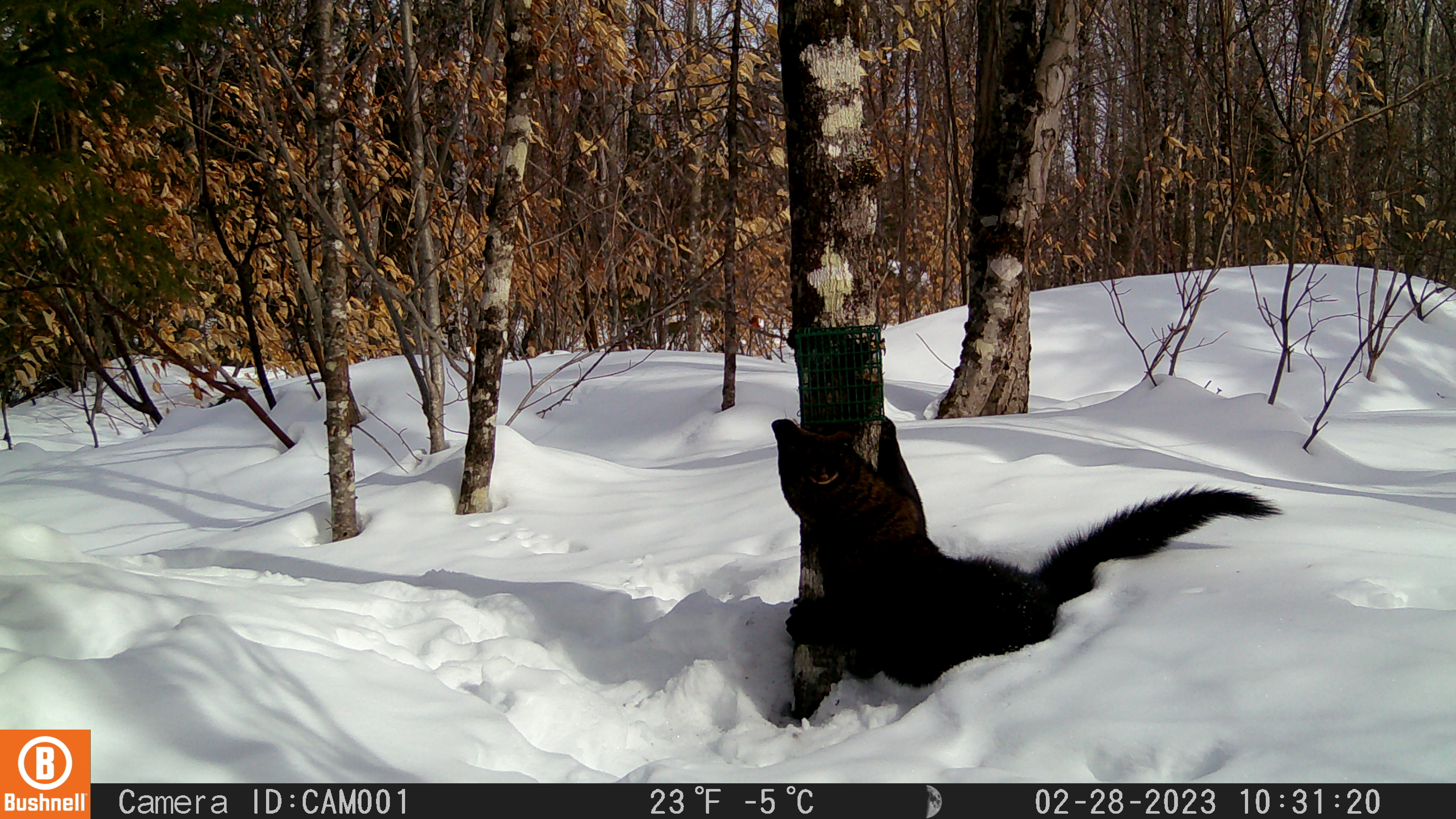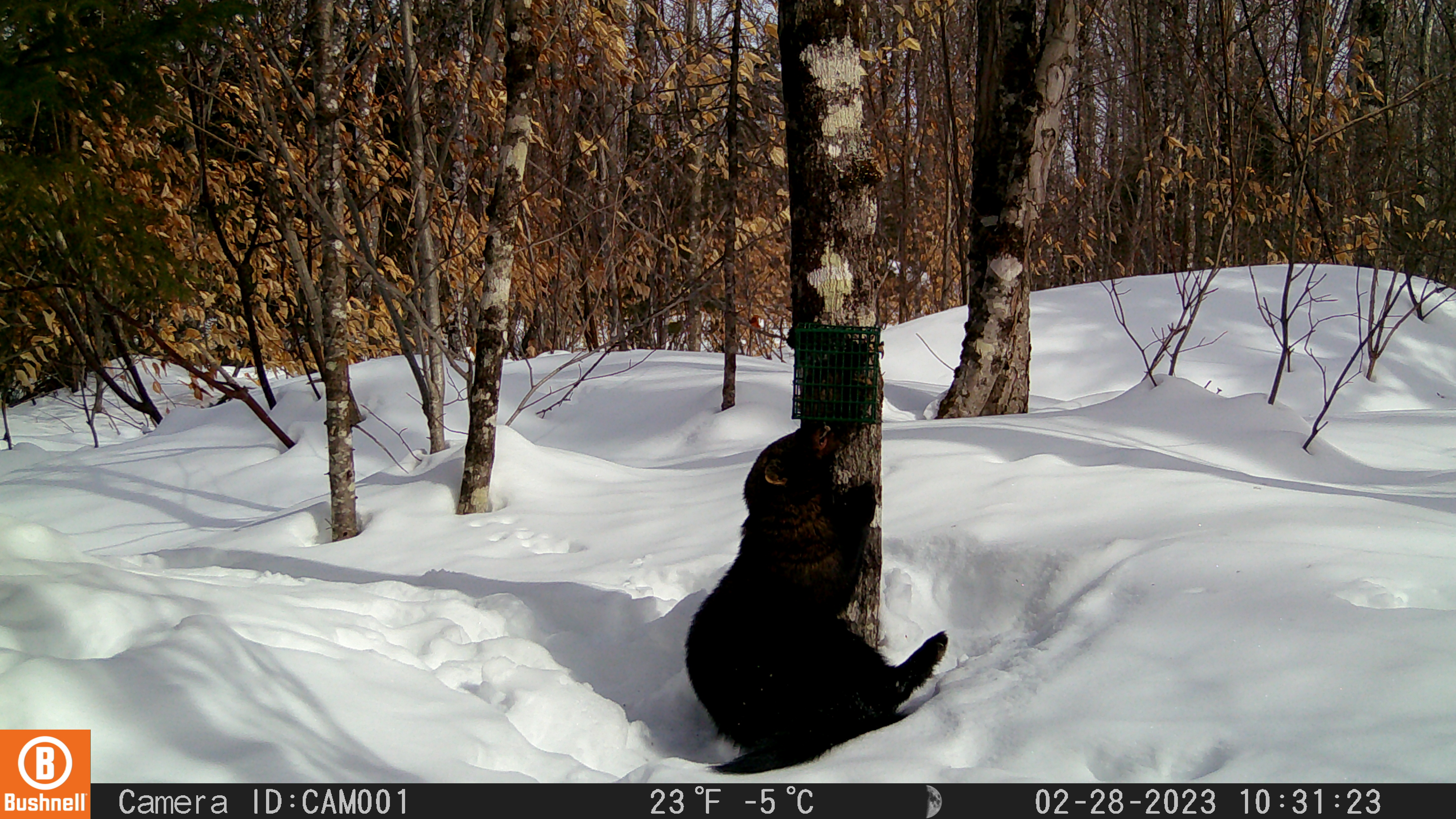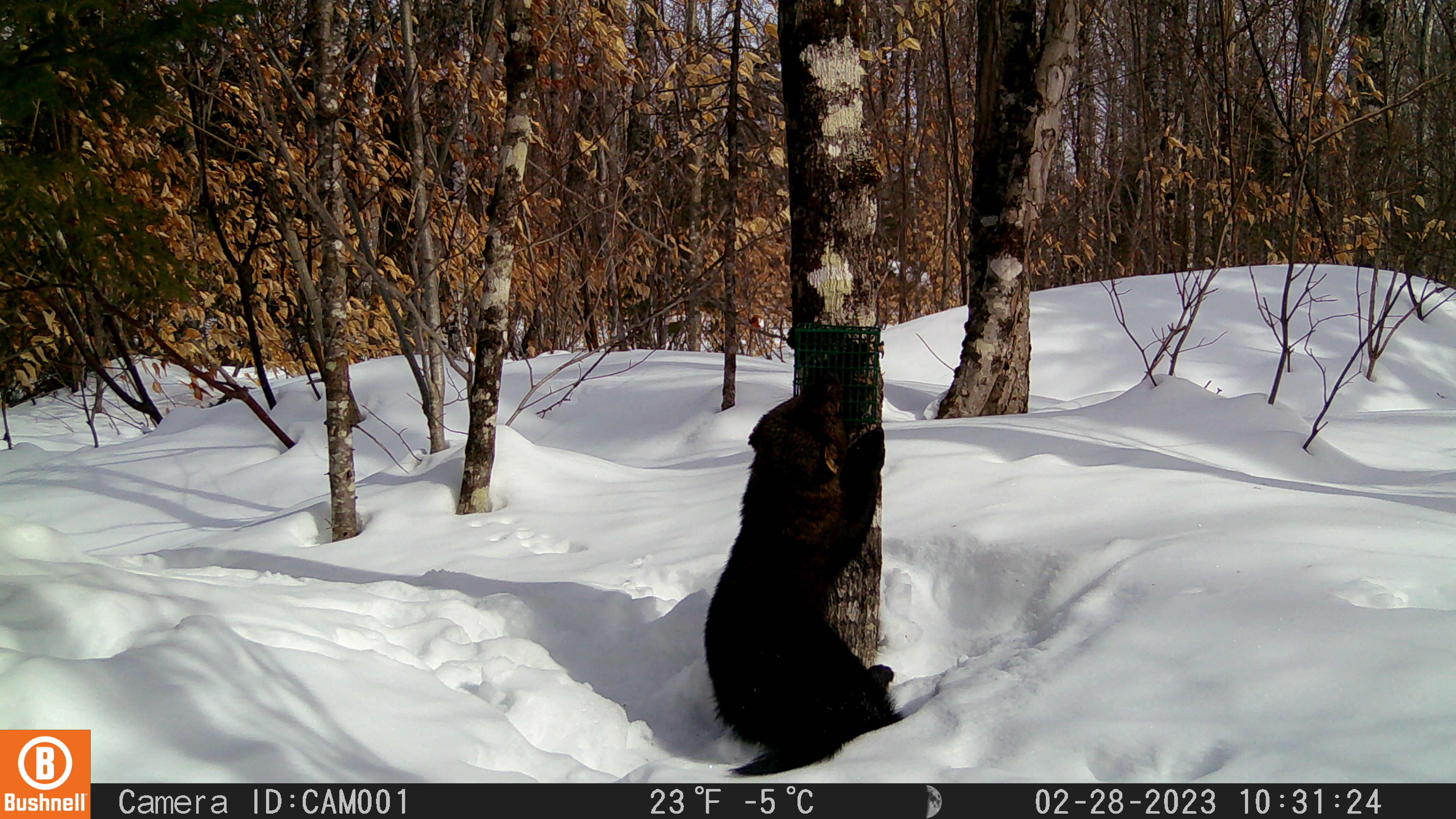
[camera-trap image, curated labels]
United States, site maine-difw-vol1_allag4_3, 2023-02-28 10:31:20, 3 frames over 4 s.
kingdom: Animalia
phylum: Chordata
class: Mammalia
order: Carnivora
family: Mustelidae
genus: Pekania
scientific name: Pekania pennanti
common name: fisher